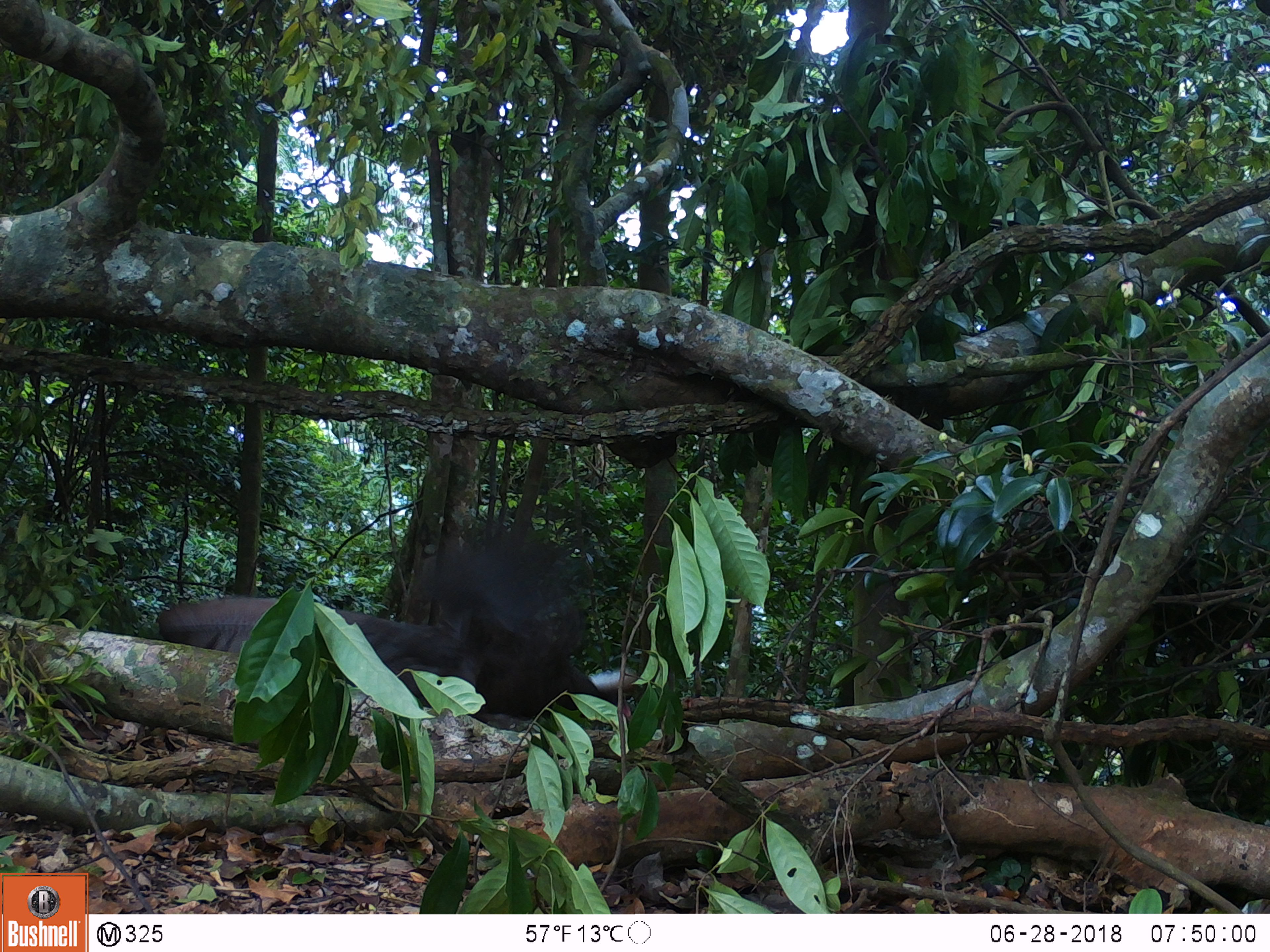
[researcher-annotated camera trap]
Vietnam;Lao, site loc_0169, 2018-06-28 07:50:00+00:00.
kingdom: Animalia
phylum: Chordata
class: Aves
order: Galliformes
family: Phasianidae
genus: Rheinardia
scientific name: Rheinardia ocellata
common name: crested argus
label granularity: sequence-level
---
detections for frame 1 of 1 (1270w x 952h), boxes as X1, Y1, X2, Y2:
crested argus: 154, 510, 646, 719